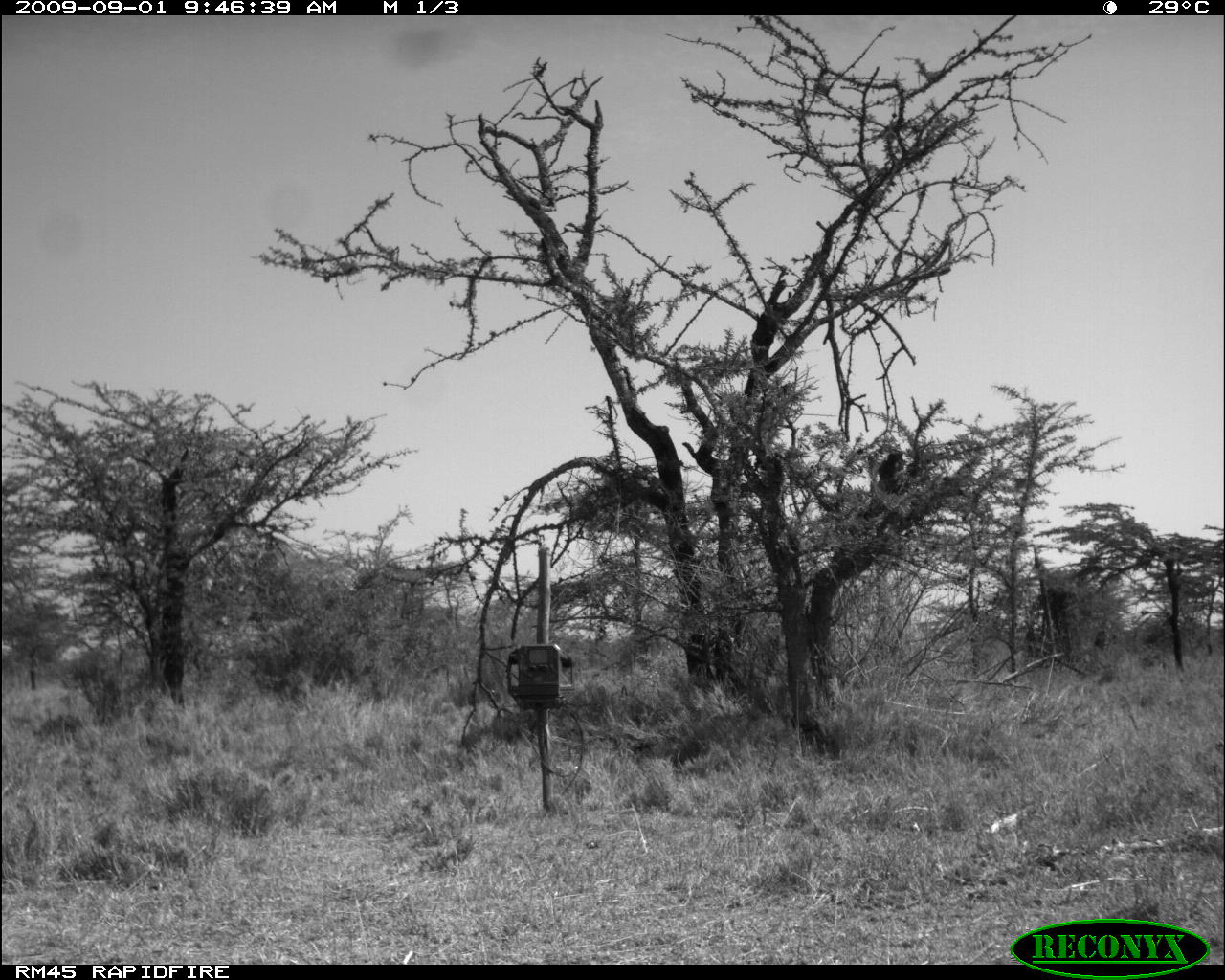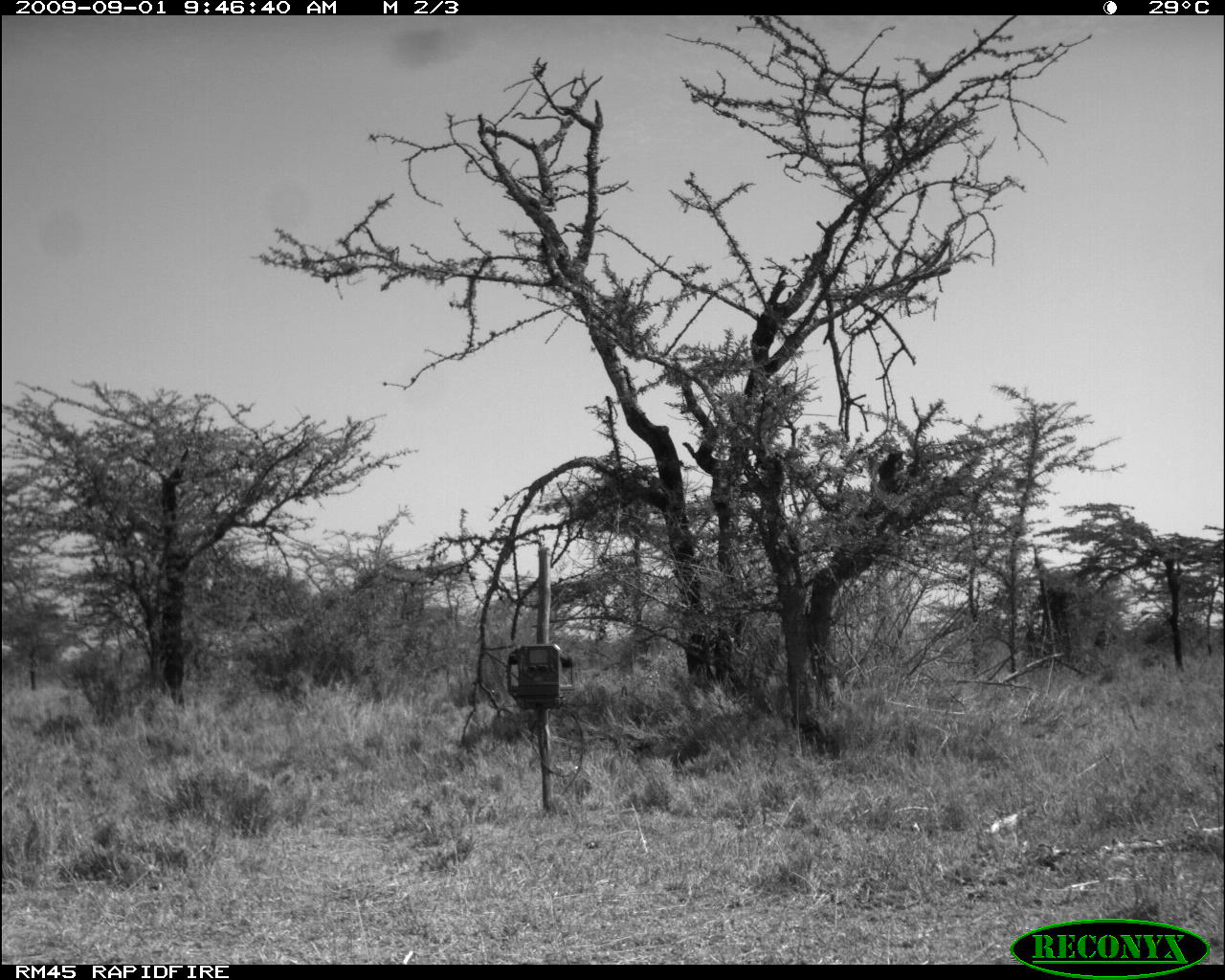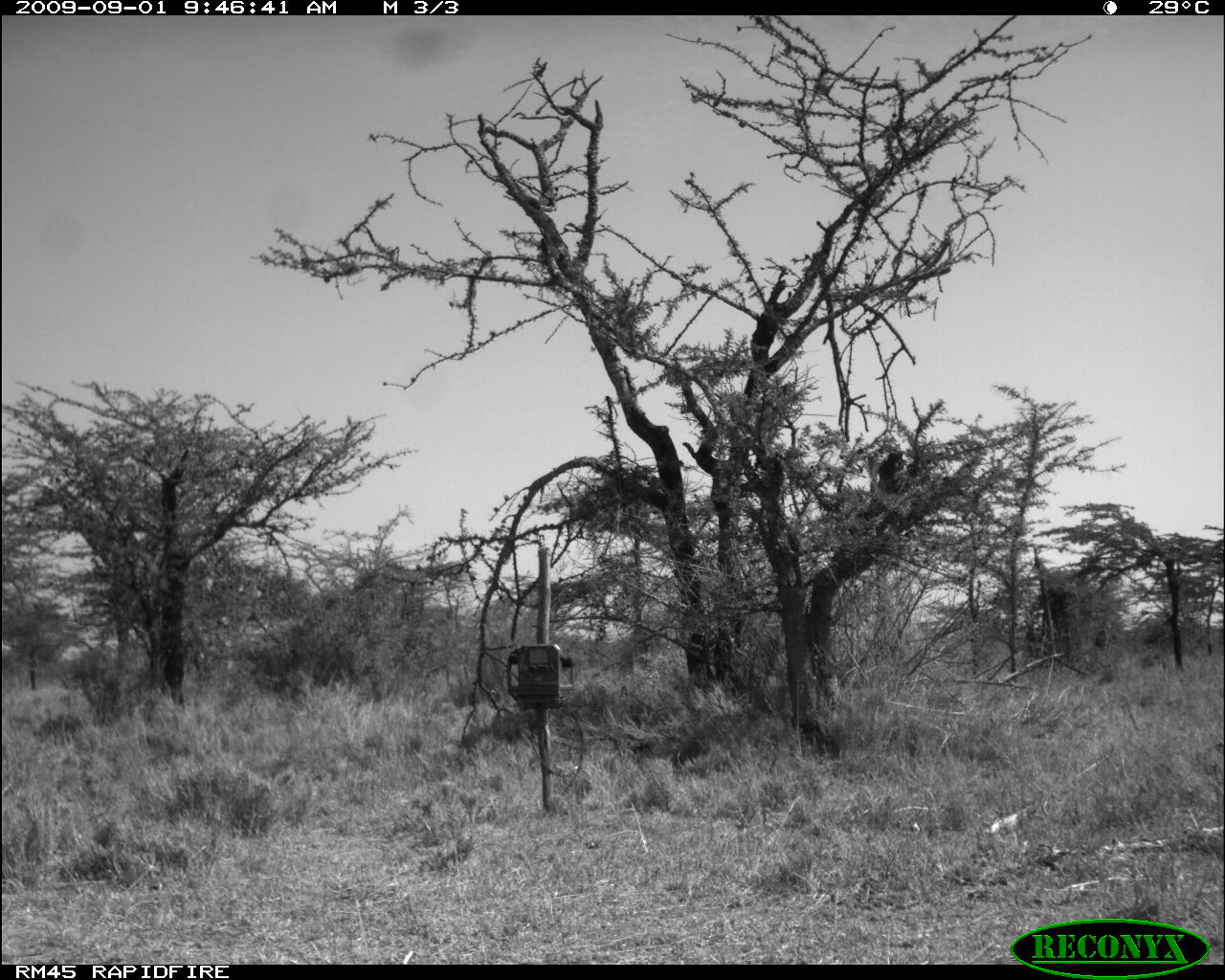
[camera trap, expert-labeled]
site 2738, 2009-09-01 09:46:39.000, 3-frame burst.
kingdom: Animalia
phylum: Chordata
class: Mammalia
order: Artiodactyla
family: Giraffidae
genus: Giraffa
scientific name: Giraffa camelopardalis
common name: giraffe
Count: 1.